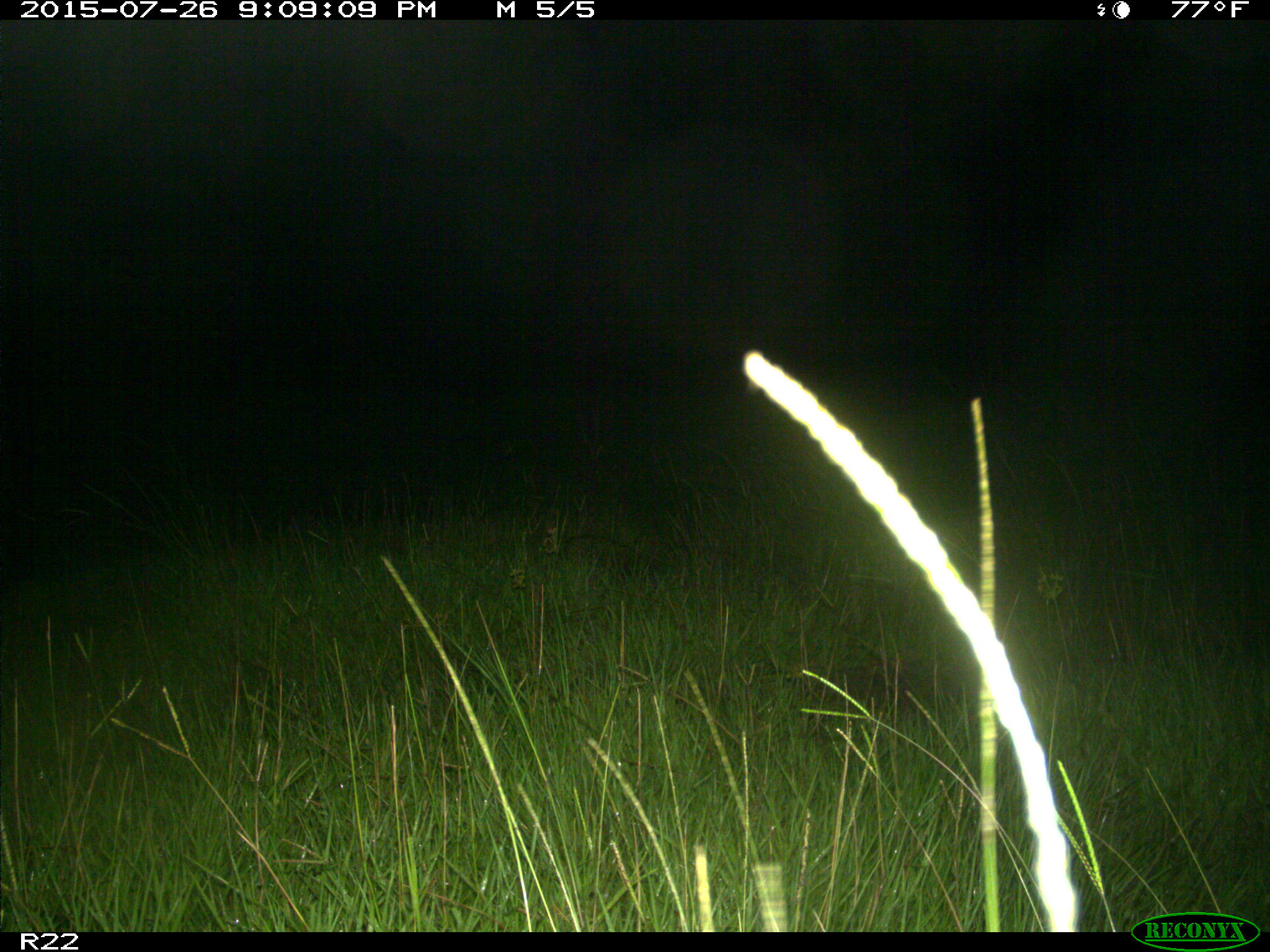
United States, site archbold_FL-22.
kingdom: Animalia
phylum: Chordata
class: Mammalia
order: Artiodactyla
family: Bovidae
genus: Bos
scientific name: Bos taurus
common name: domestic cow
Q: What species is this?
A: Bos taurus (domestic cow).